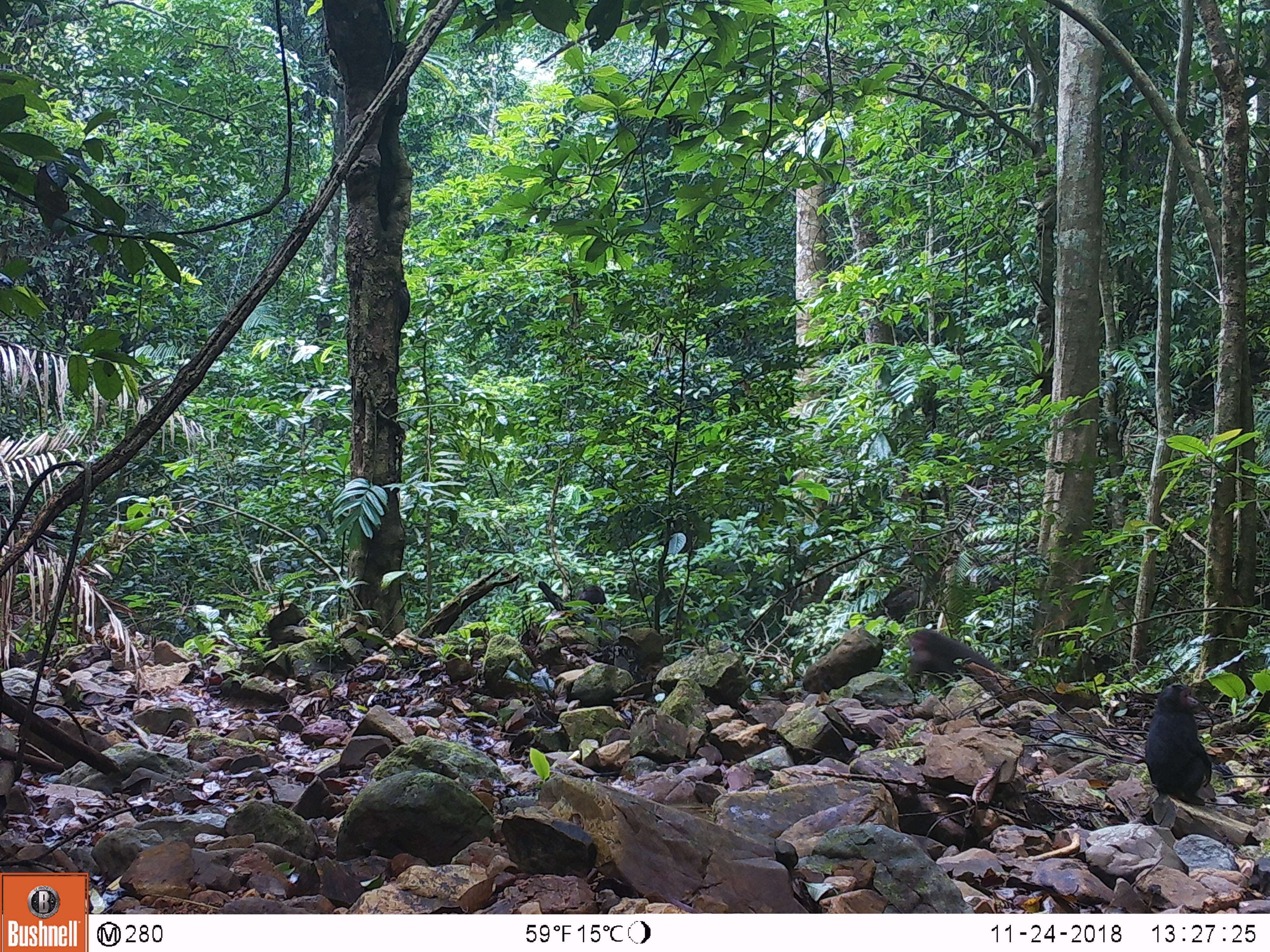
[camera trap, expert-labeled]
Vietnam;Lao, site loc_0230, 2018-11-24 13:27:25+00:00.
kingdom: Animalia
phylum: Chordata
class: Mammalia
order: Primates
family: Cercopithecidae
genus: Macaca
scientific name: Macaca arctoides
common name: stump-tailed macaque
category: stump tailed macaque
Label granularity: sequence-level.